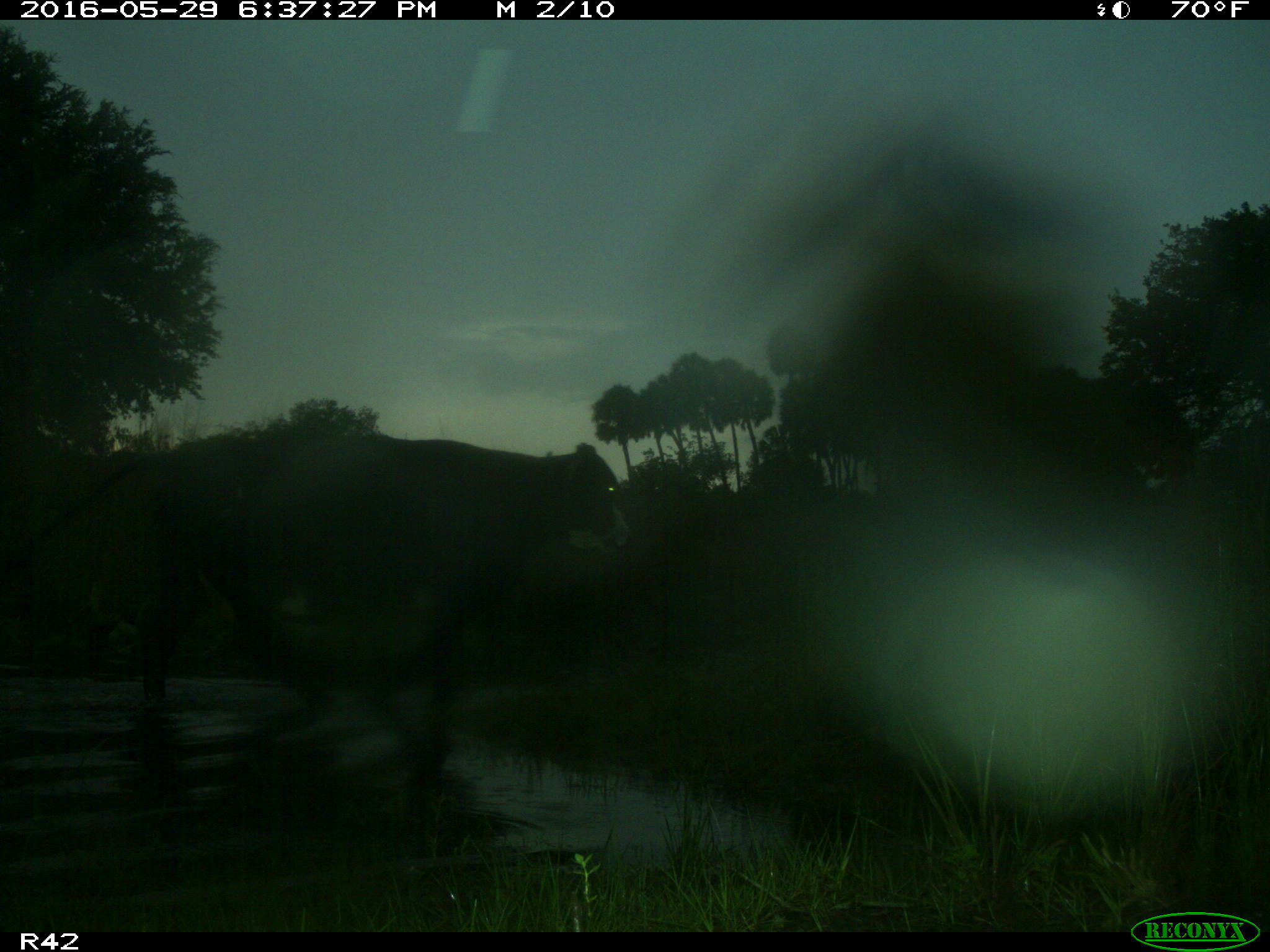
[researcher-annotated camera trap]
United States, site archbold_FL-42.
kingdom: Animalia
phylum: Chordata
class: Mammalia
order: Artiodactyla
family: Bovidae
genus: Bos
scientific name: Bos taurus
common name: domestic cow